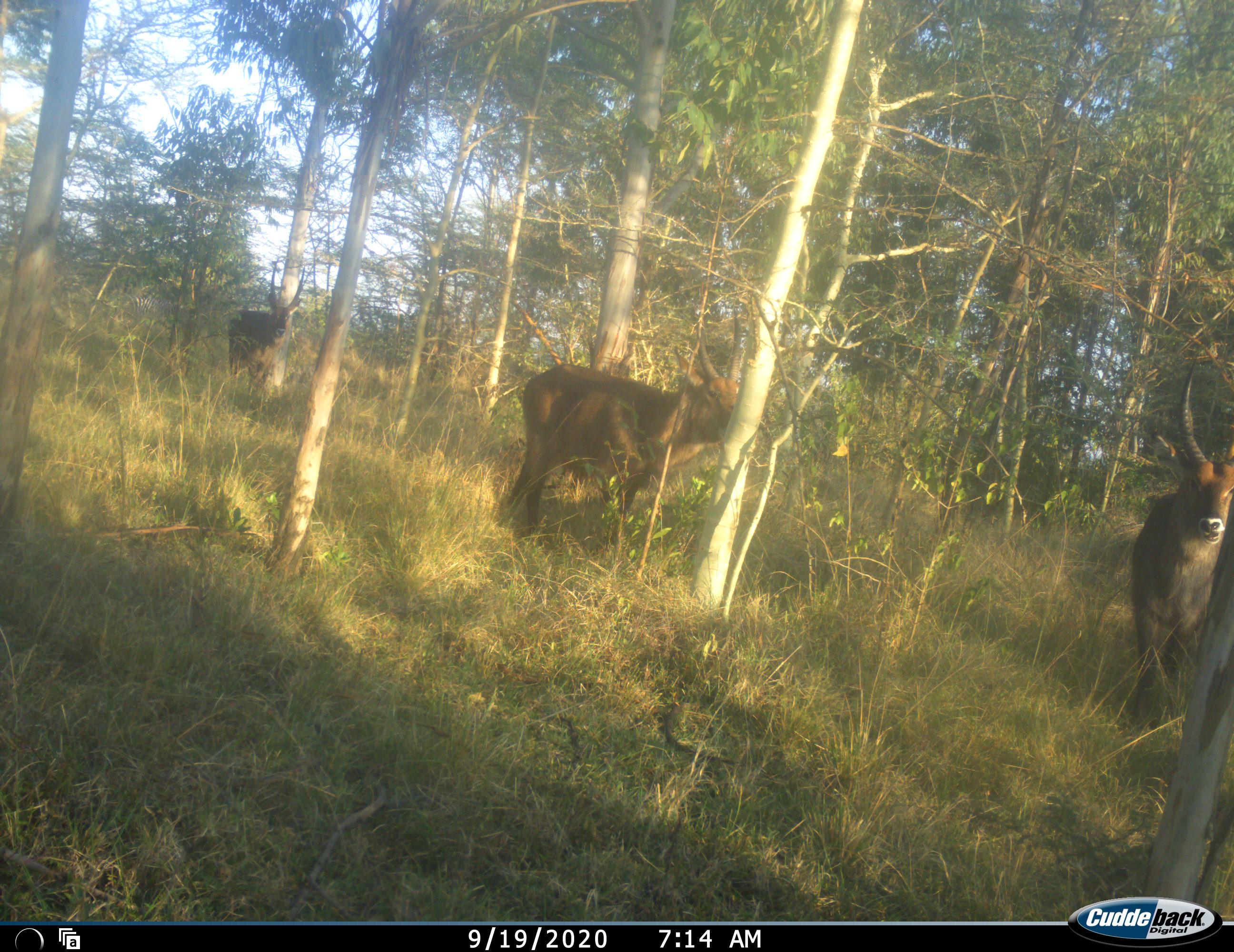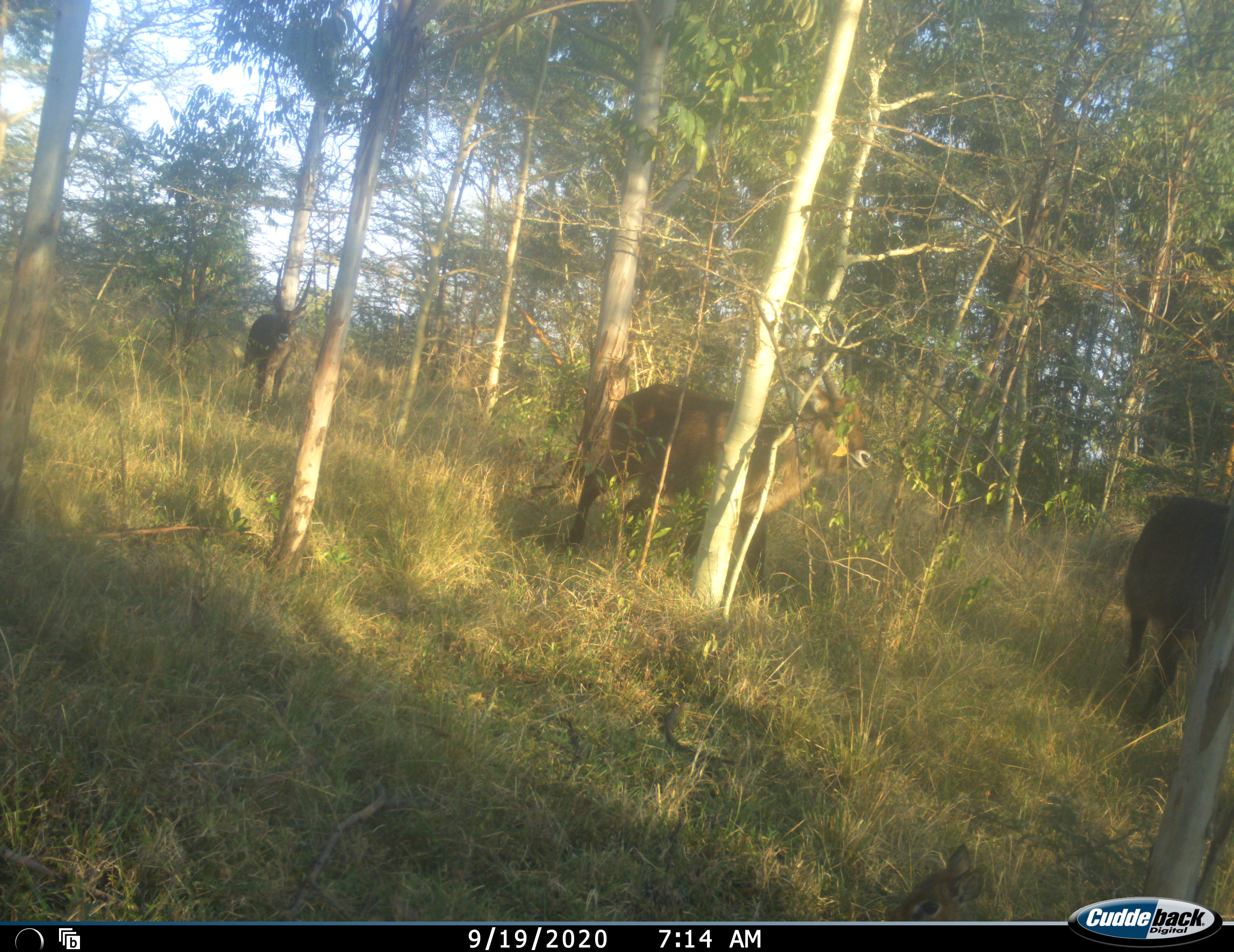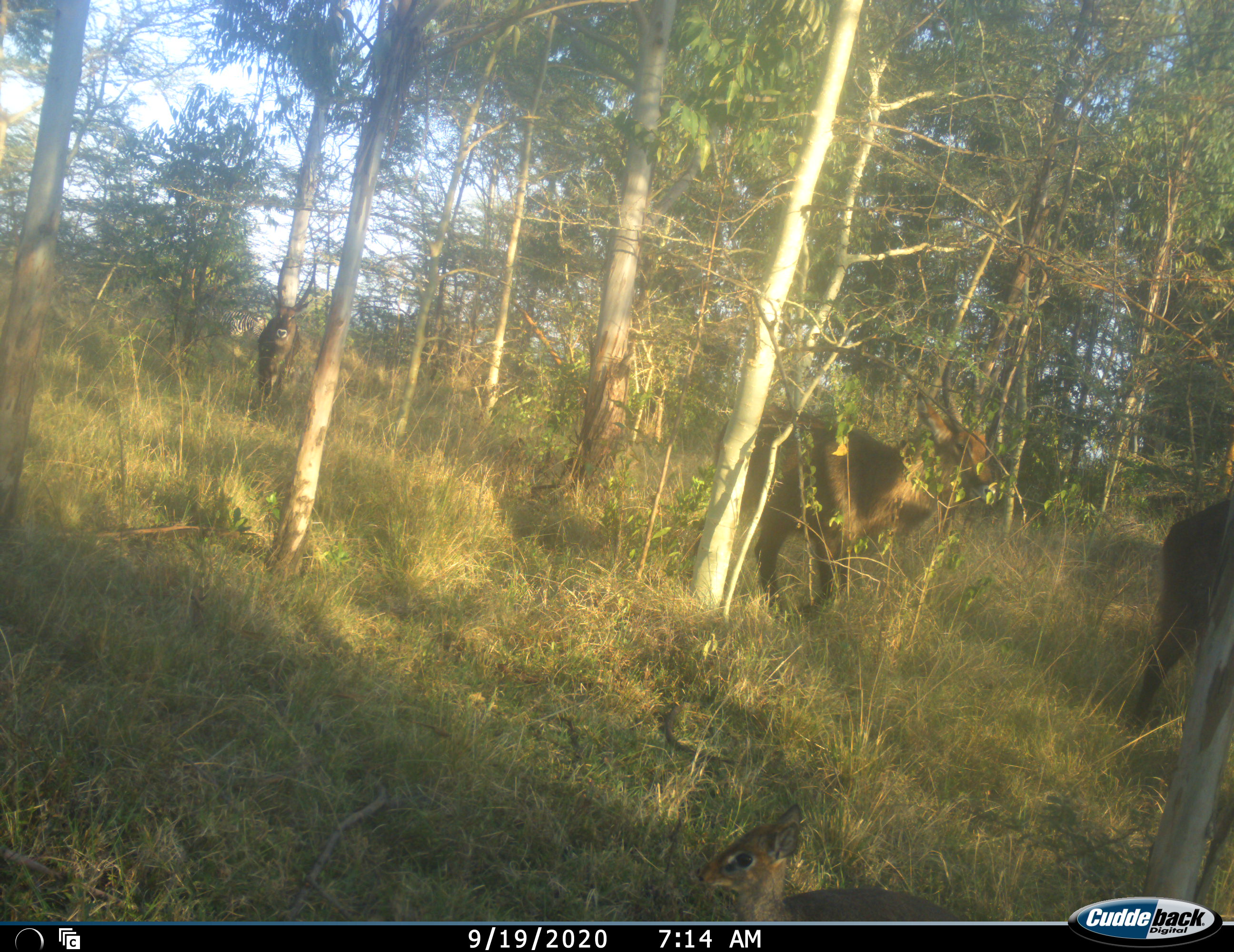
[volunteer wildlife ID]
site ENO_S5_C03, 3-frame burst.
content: unidentified animal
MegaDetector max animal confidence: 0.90